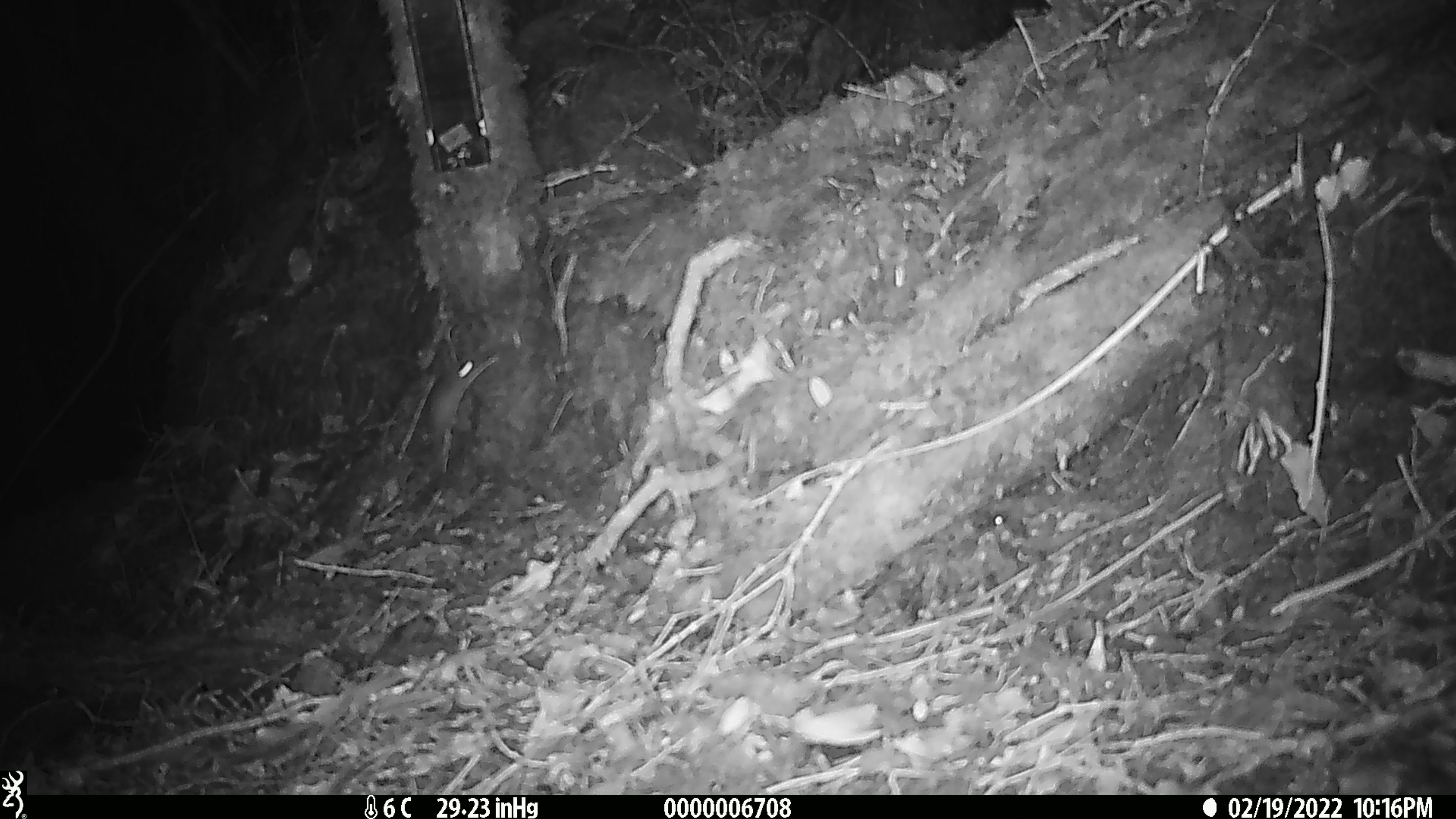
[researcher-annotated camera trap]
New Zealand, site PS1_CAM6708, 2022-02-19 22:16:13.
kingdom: Animalia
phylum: Chordata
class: Mammalia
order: Rodentia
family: Muridae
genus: Mus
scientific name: Mus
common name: mouse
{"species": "mouse (Mus)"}